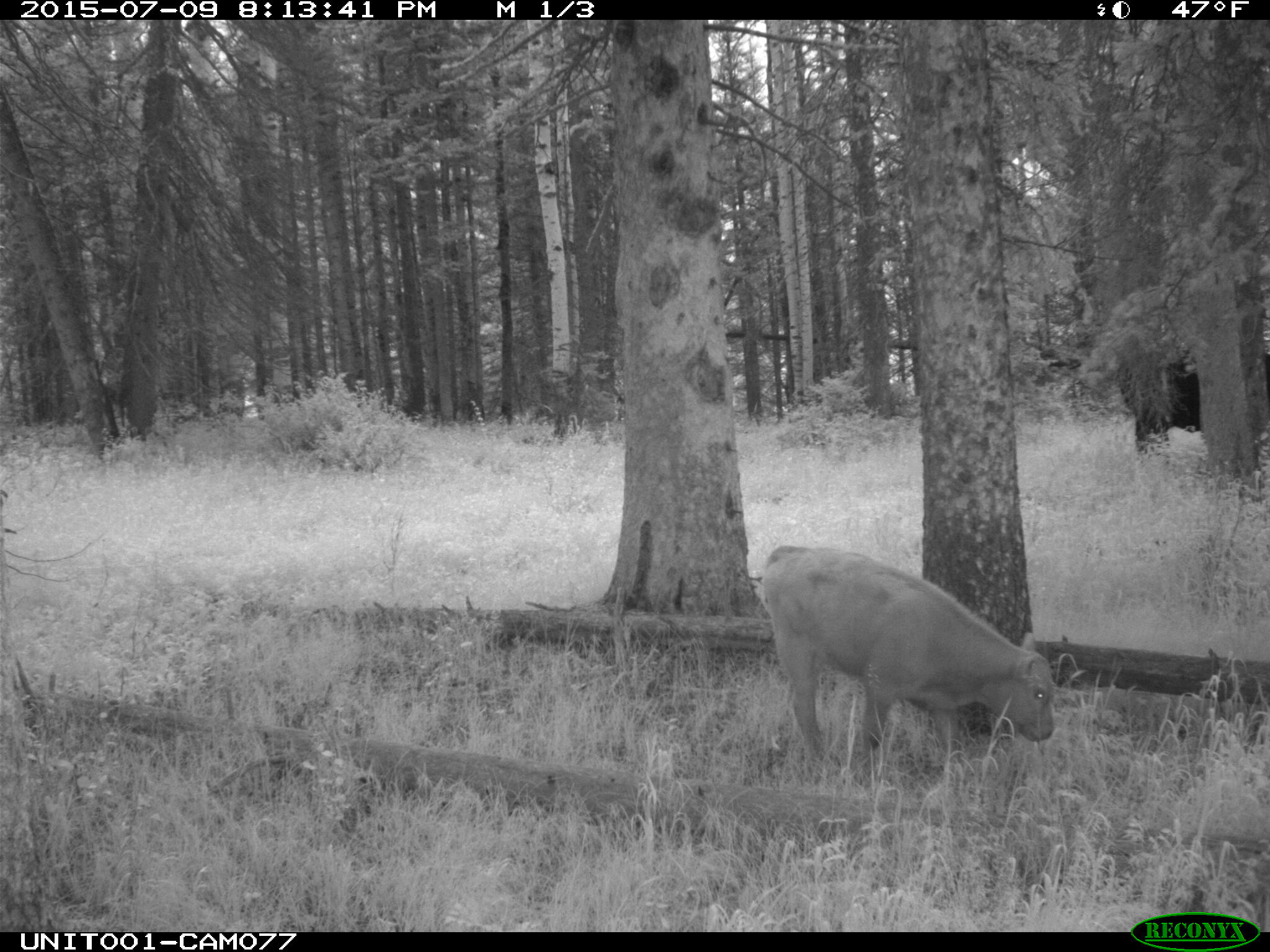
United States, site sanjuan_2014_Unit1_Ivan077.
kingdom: Animalia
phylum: Chordata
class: Mammalia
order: Artiodactyla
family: Bovidae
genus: Bos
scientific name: Bos taurus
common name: domestic cow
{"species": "Bos taurus (domestic cow)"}